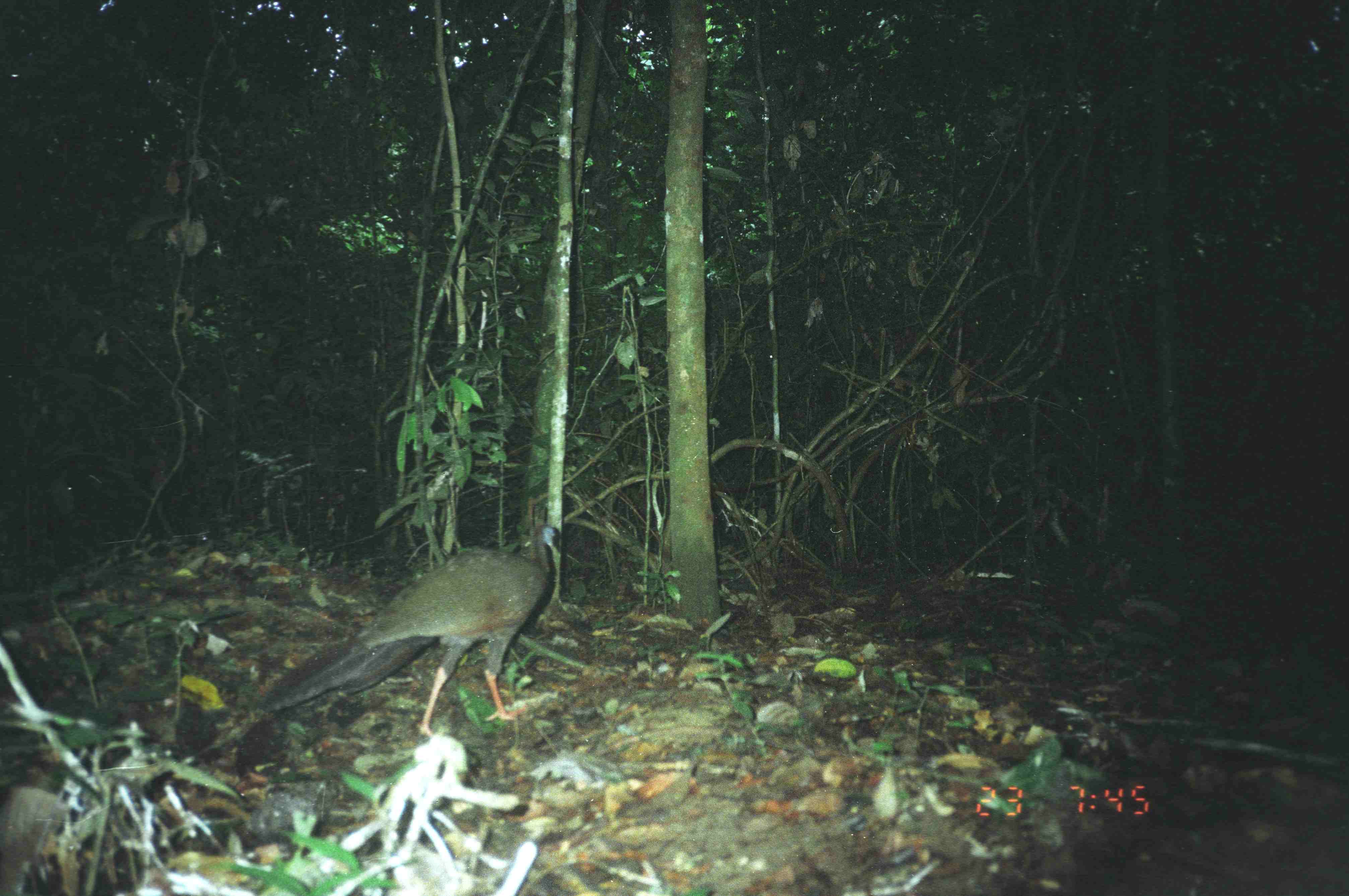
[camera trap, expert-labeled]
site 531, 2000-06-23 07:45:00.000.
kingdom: Animalia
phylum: Chordata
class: Aves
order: Galliformes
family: Phasianidae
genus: Argusianus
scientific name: Argusianus argus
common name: great argus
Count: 1.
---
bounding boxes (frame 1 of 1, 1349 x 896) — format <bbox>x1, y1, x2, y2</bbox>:
argusianus argus: <bbox>261, 524, 562, 739</bbox>